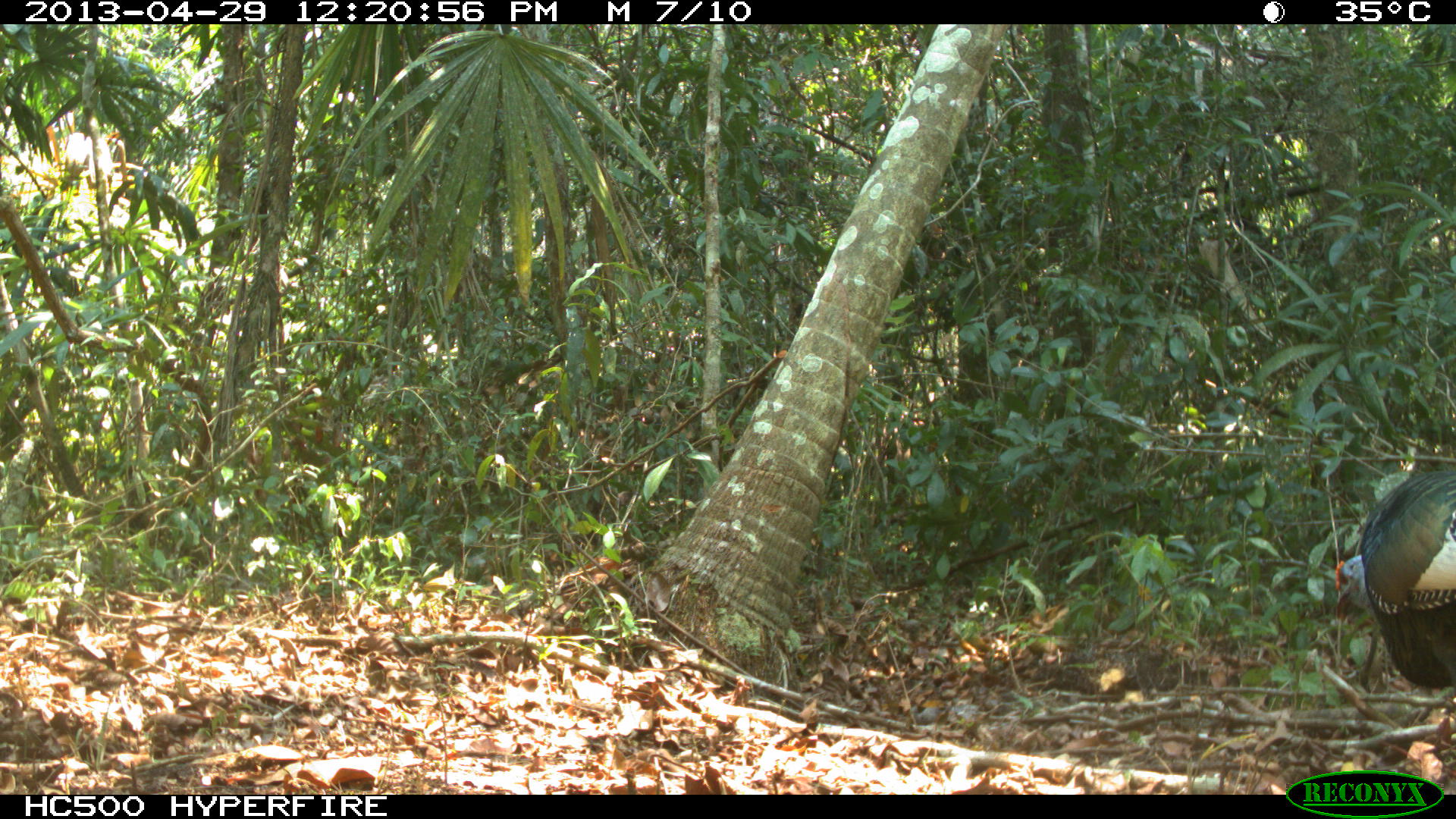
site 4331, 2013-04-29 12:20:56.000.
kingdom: Animalia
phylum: Chordata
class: Aves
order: Galliformes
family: Phasianidae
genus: Meleagris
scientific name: Meleagris ocellata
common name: ocellated turkey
Meleagris ocellata (ocellated turkey), count 1, sex male.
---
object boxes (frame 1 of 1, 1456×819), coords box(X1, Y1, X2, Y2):
meleagris ocellata: box(1329, 466, 1456, 693)